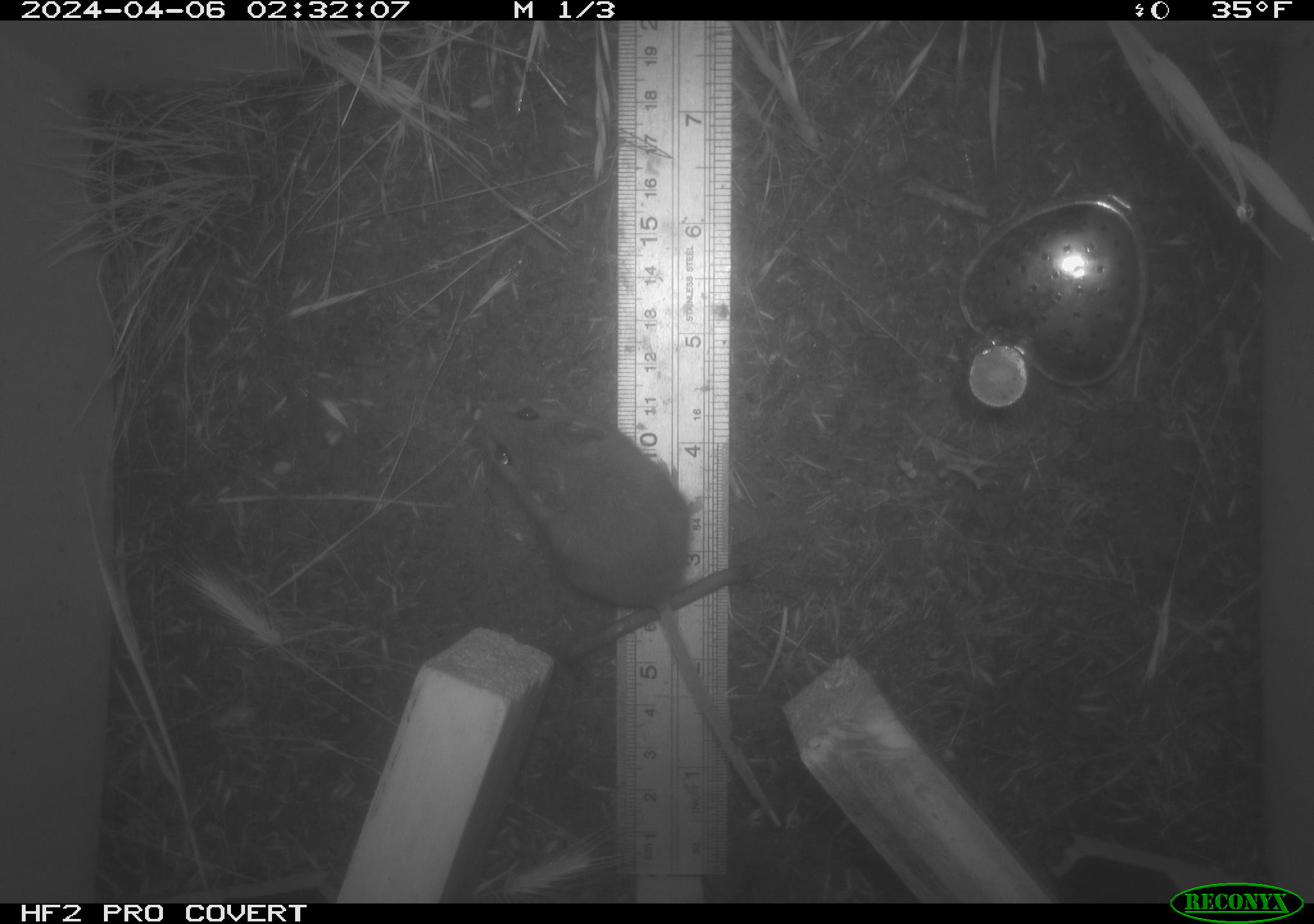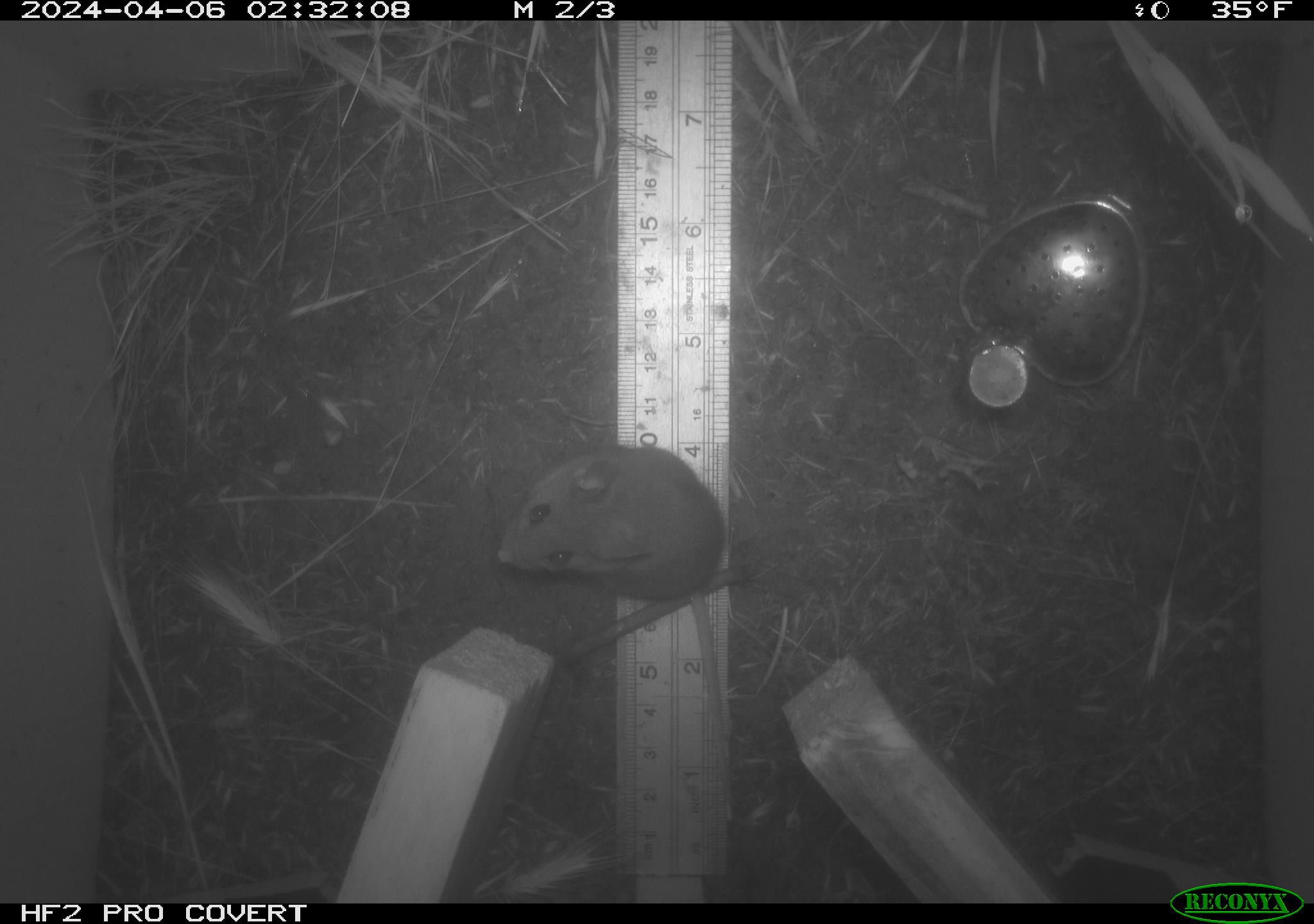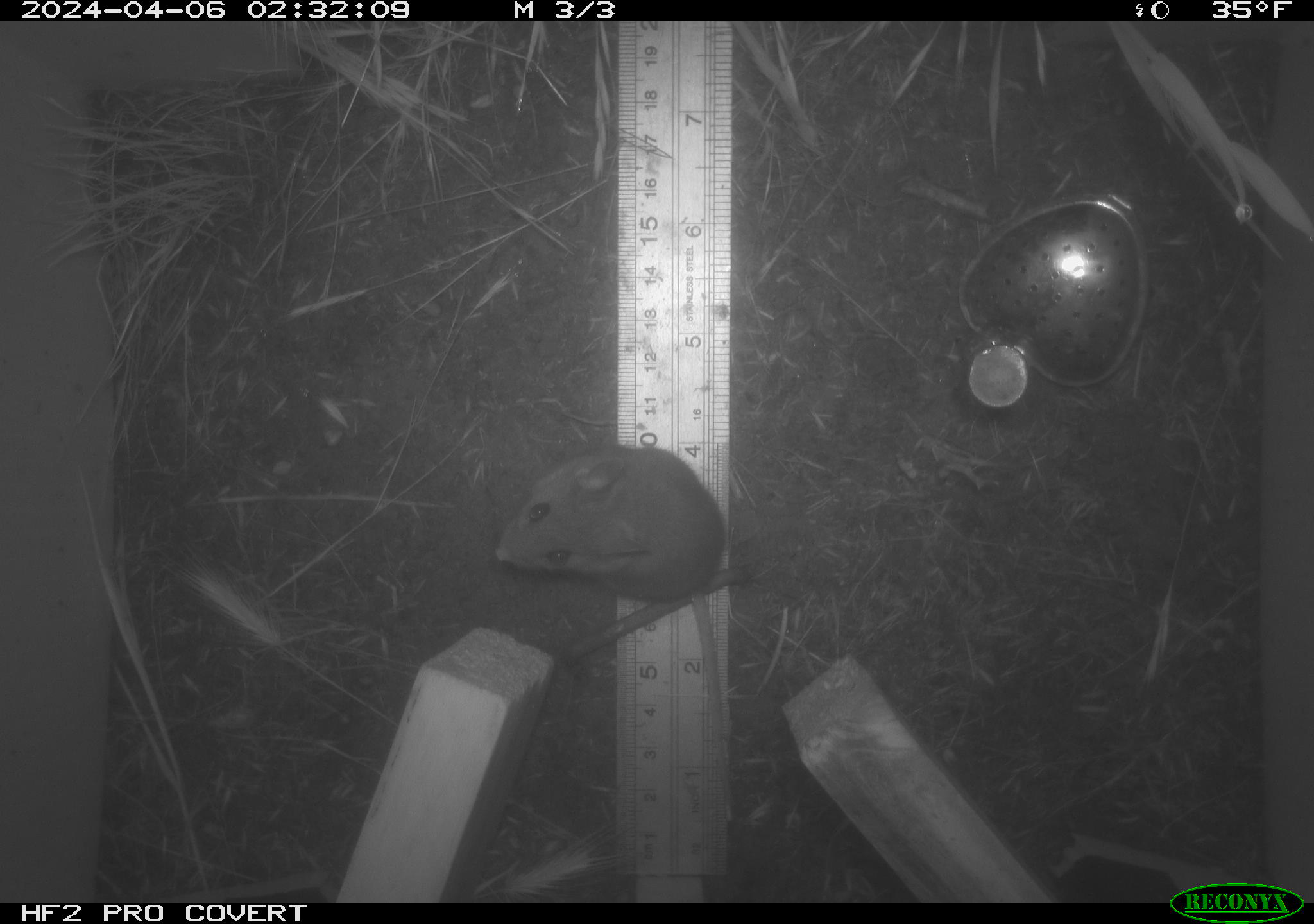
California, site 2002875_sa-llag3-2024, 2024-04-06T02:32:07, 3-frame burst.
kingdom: Animalia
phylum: Chordata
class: Mammalia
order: Rodentia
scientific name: Rodentia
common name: rodent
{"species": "rodent (Rodentia)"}